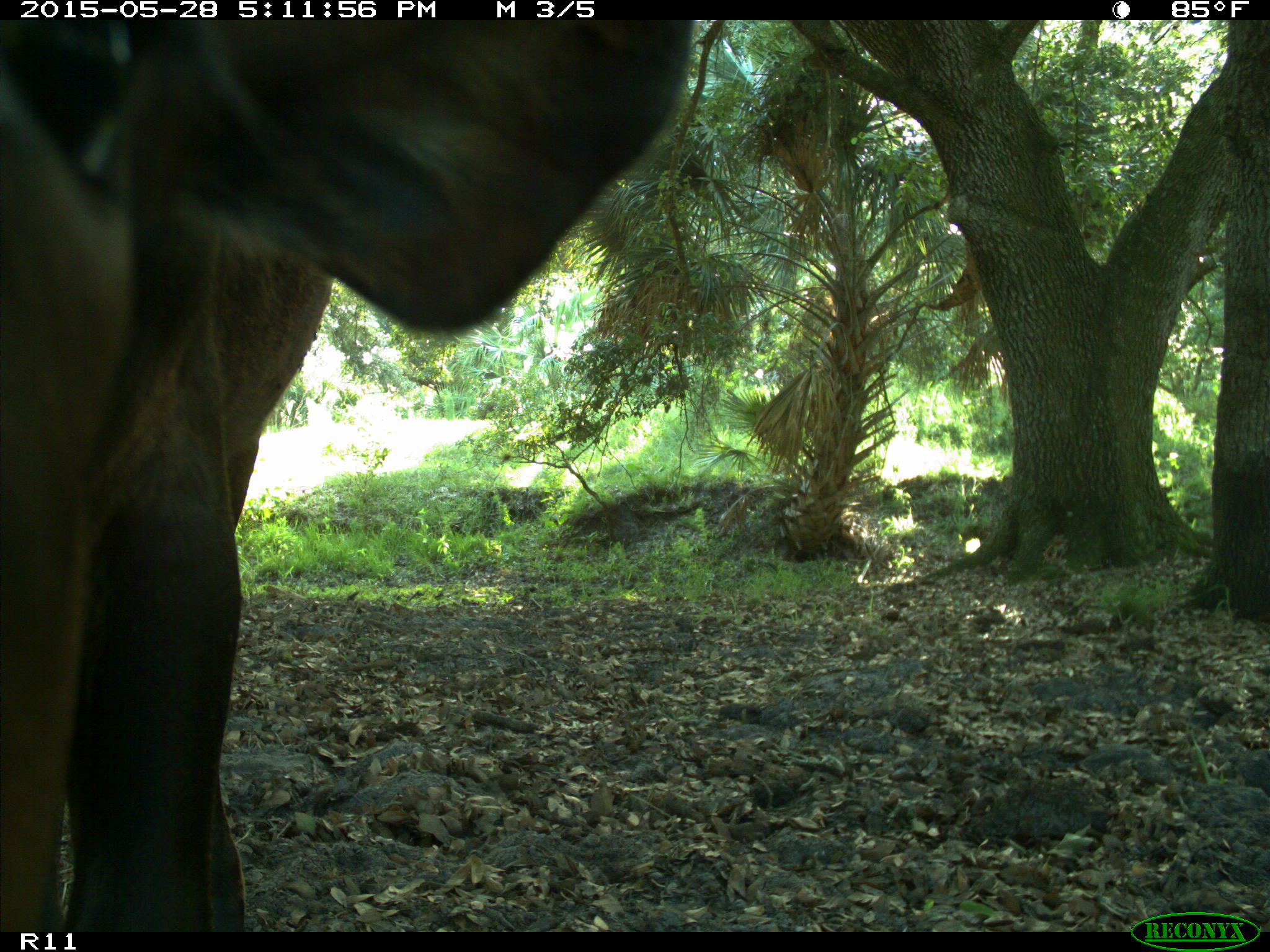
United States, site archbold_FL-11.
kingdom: Animalia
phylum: Chordata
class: Mammalia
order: Artiodactyla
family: Bovidae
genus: Bos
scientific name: Bos taurus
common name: domestic cow